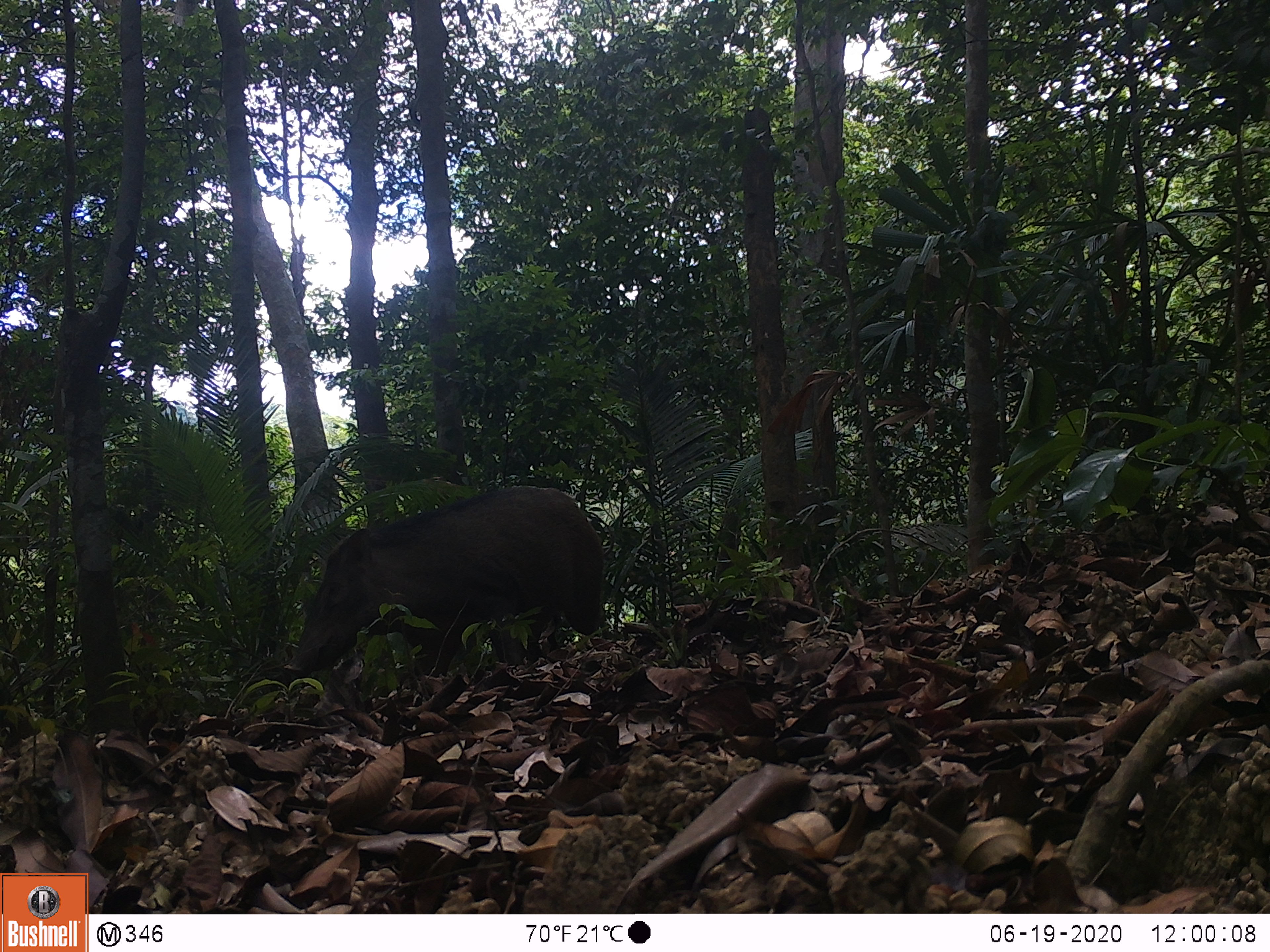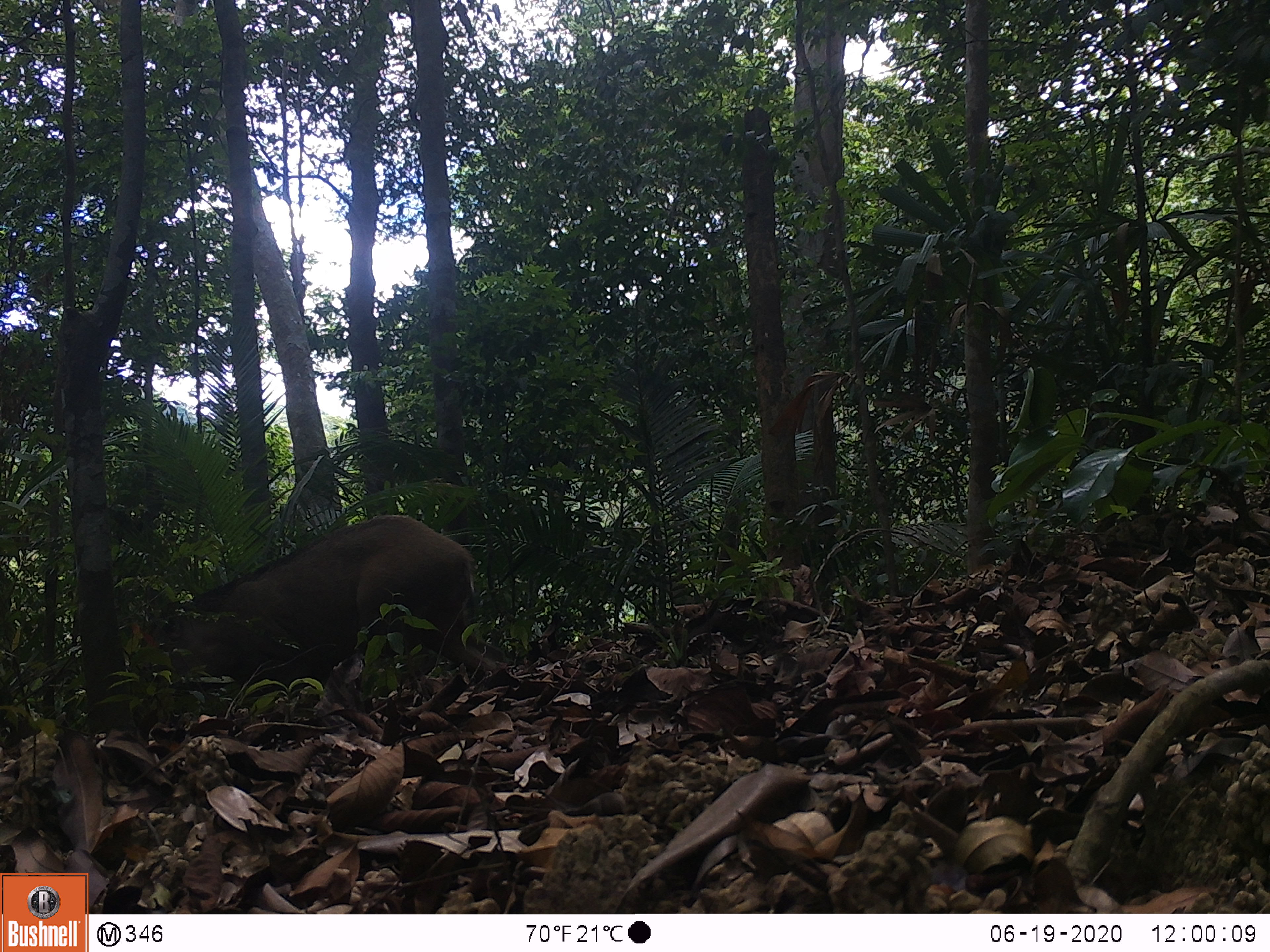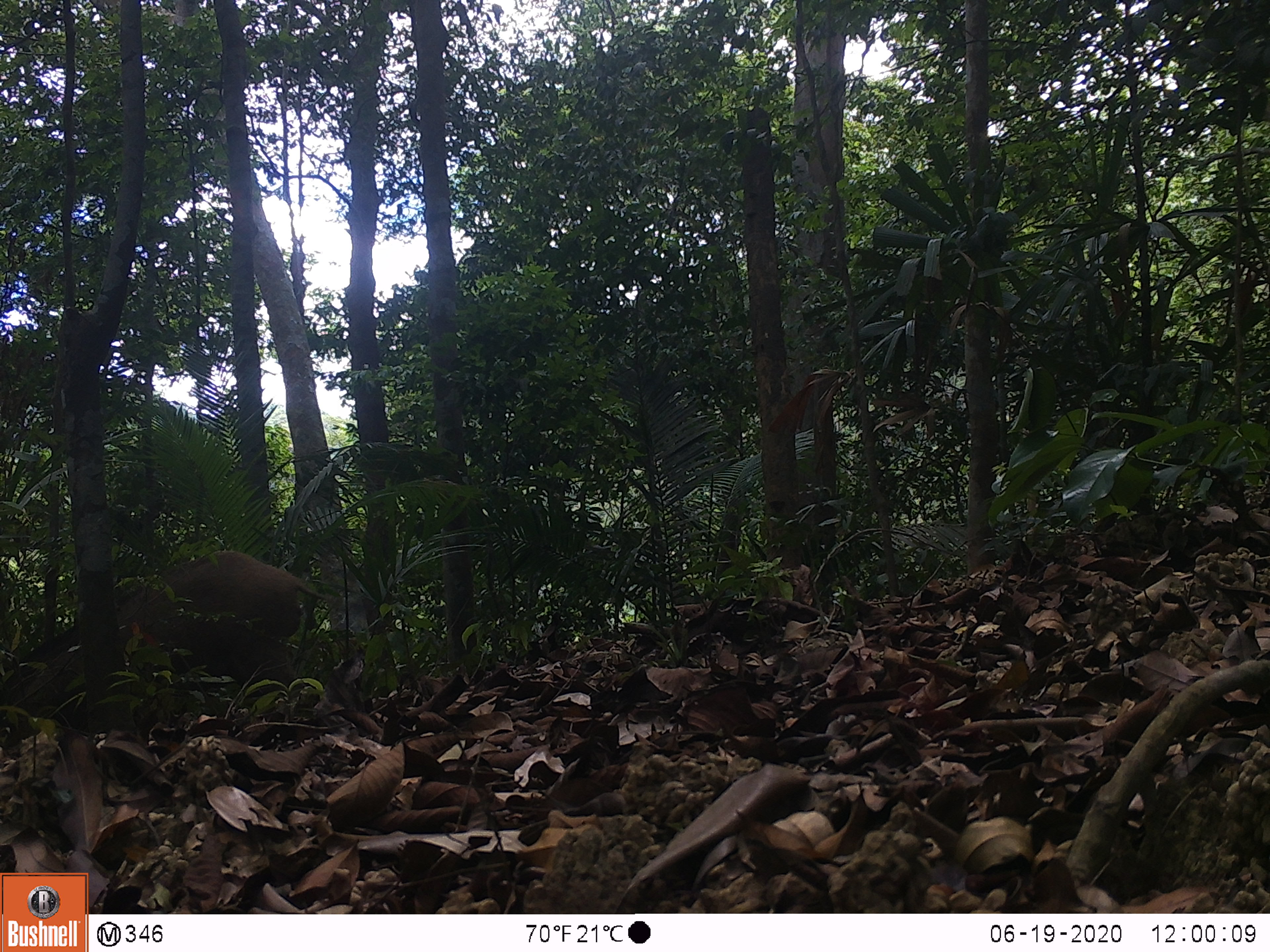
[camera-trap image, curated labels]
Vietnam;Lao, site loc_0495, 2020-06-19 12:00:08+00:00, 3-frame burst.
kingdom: Animalia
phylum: Chordata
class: Mammalia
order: Artiodactyla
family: Suidae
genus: Sus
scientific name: Sus scrofa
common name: eurasian wild pig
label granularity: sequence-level